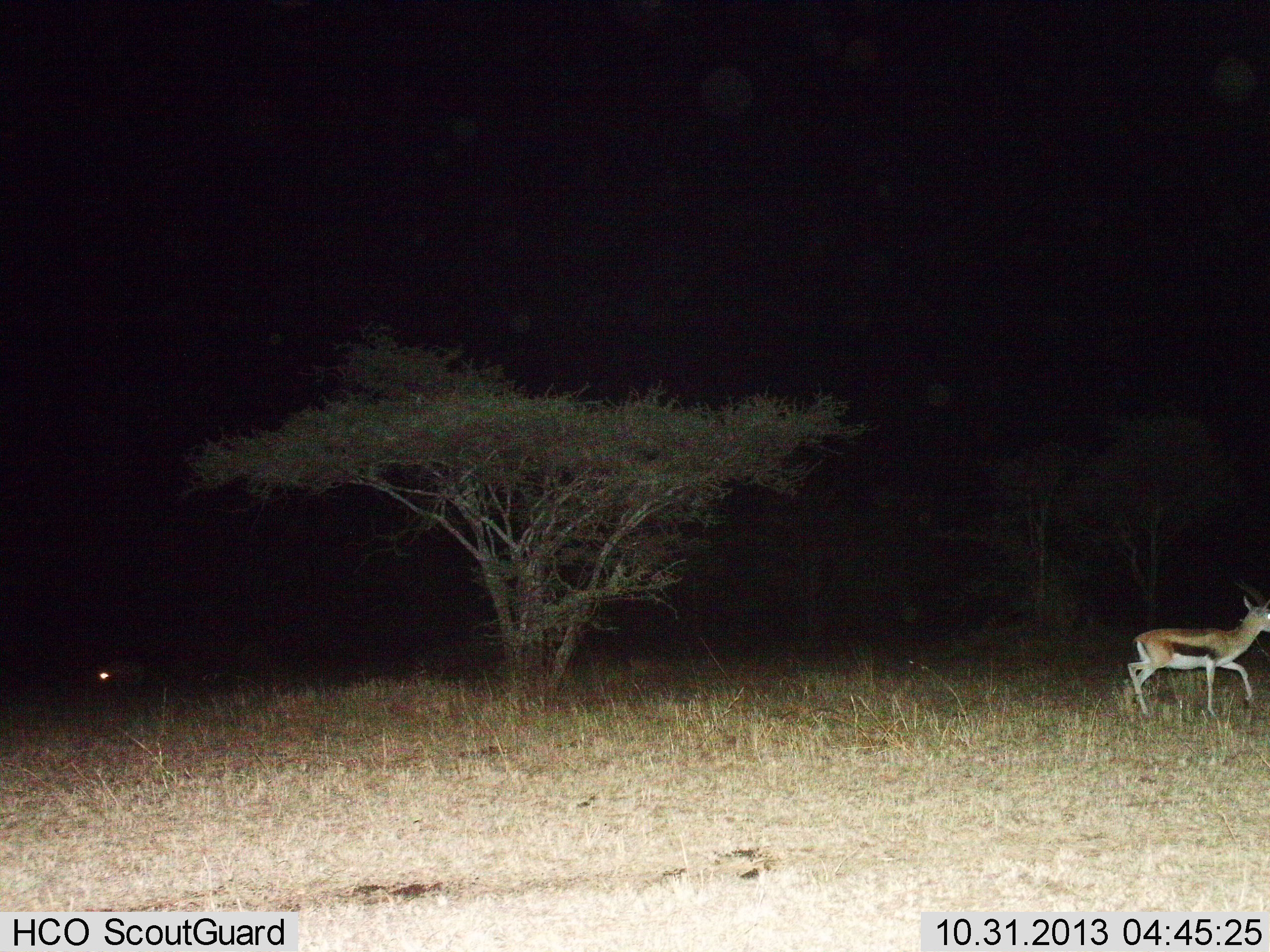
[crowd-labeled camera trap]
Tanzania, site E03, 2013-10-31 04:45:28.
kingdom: Animalia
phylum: Chordata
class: Mammalia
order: Artiodactyla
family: Bovidae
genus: Eudorcas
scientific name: Eudorcas thomsonii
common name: thomson's gazelle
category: gazellethomsons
Gazellethomsons (thomson's gazelle) (Eudorcas thomsonii), count 1. Behavior (volunteer vote fractions): standing 12%, resting 5%, moving 90%, interacting 0%. Young present (vote fraction): 0%. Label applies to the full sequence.